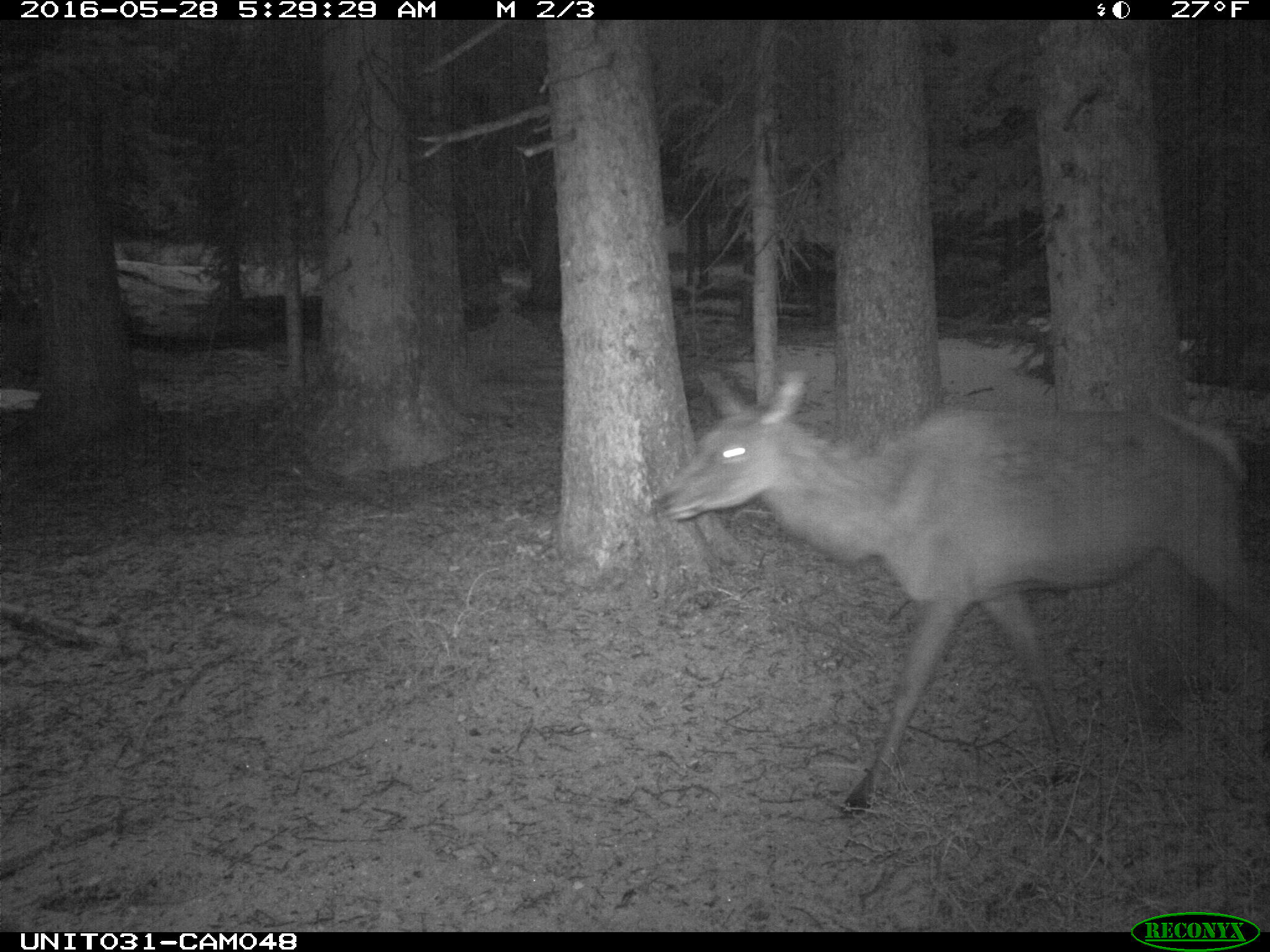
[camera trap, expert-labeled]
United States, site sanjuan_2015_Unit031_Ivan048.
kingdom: Animalia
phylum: Chordata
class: Mammalia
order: Artiodactyla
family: Cervidae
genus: Cervus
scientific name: Cervus elaphus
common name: red deer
Cervus elaphus (red deer).